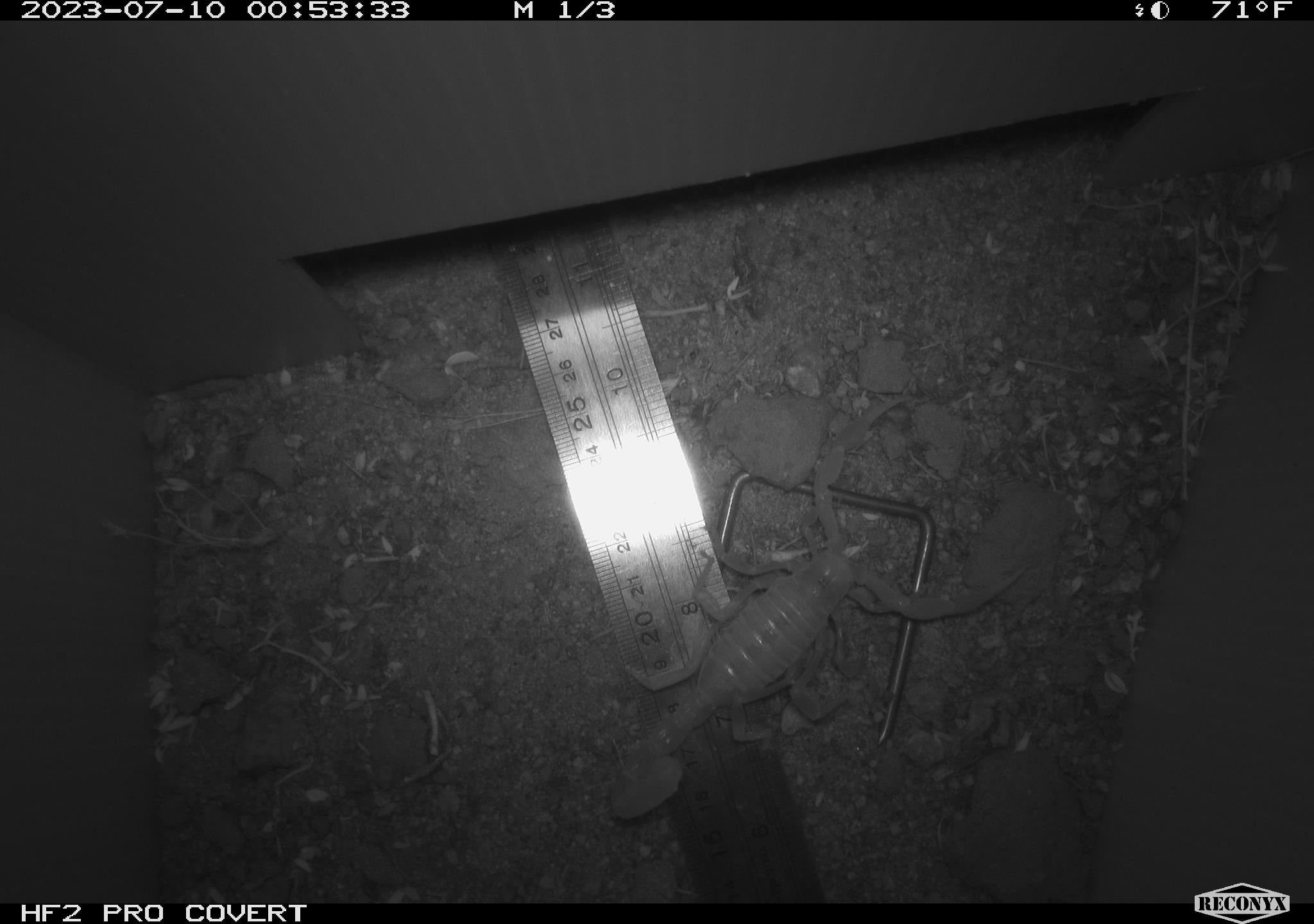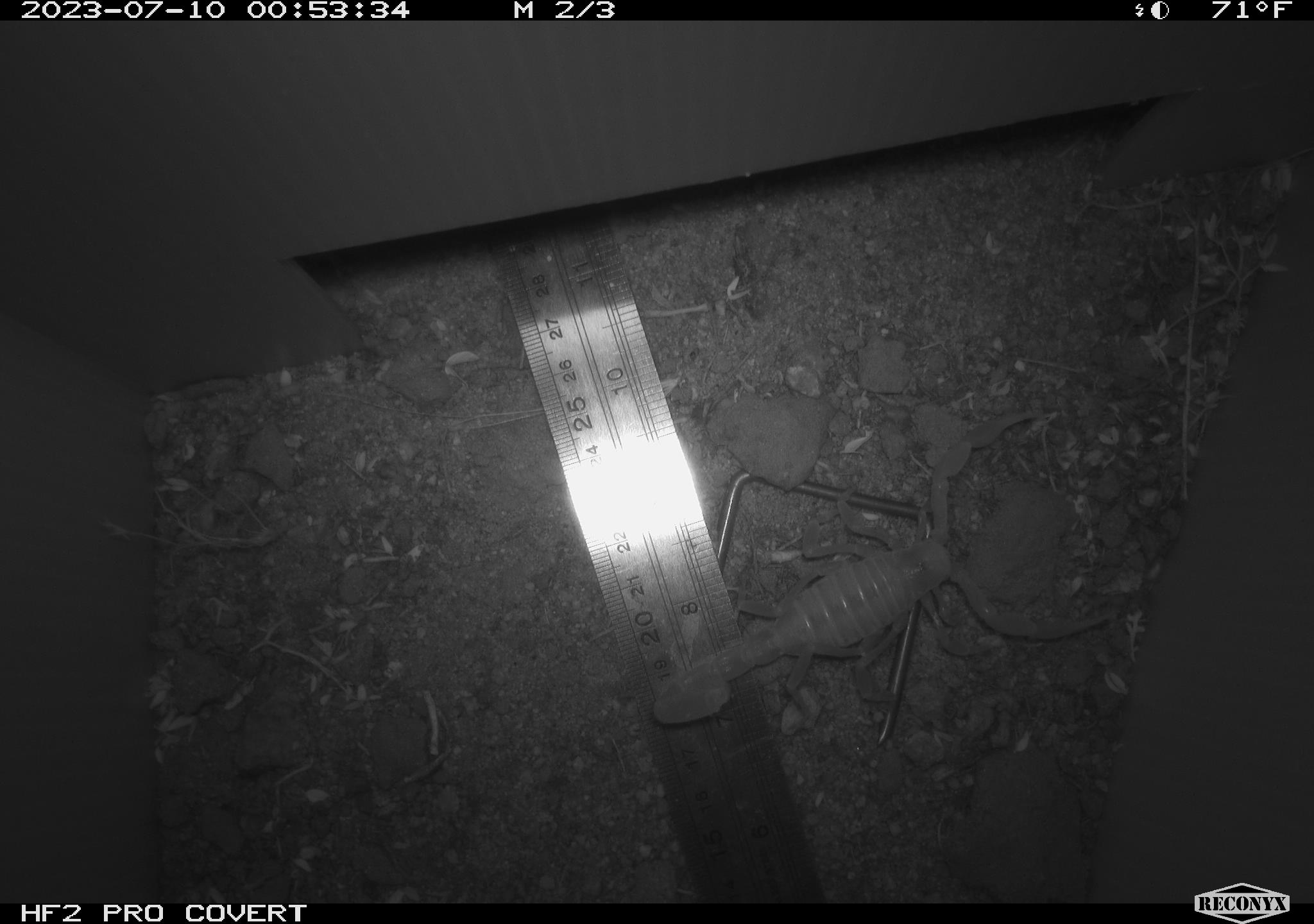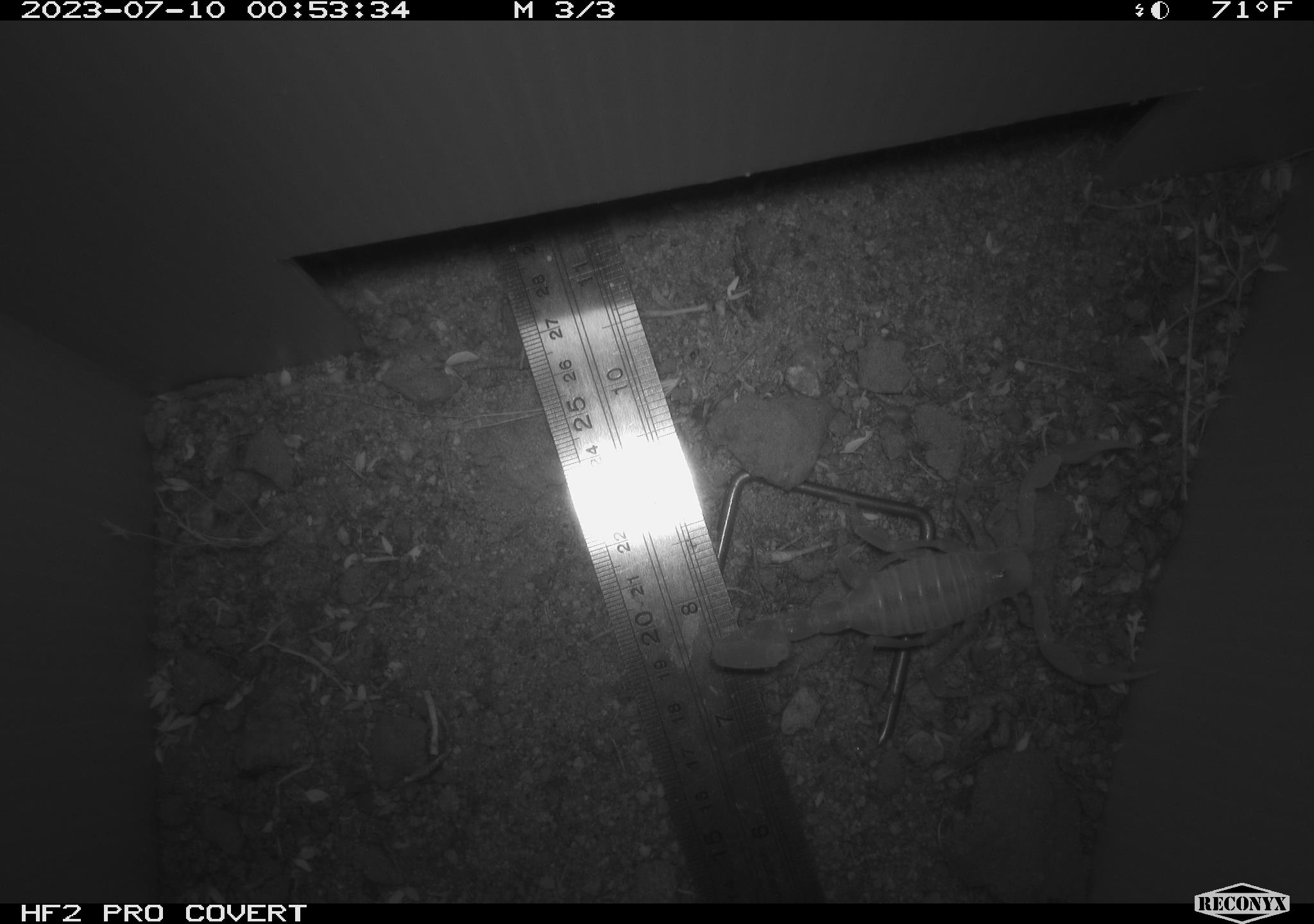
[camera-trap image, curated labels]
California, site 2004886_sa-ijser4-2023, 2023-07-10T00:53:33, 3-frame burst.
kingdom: Animalia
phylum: Arthropoda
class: Arachnida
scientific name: Arachnida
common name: arachnids